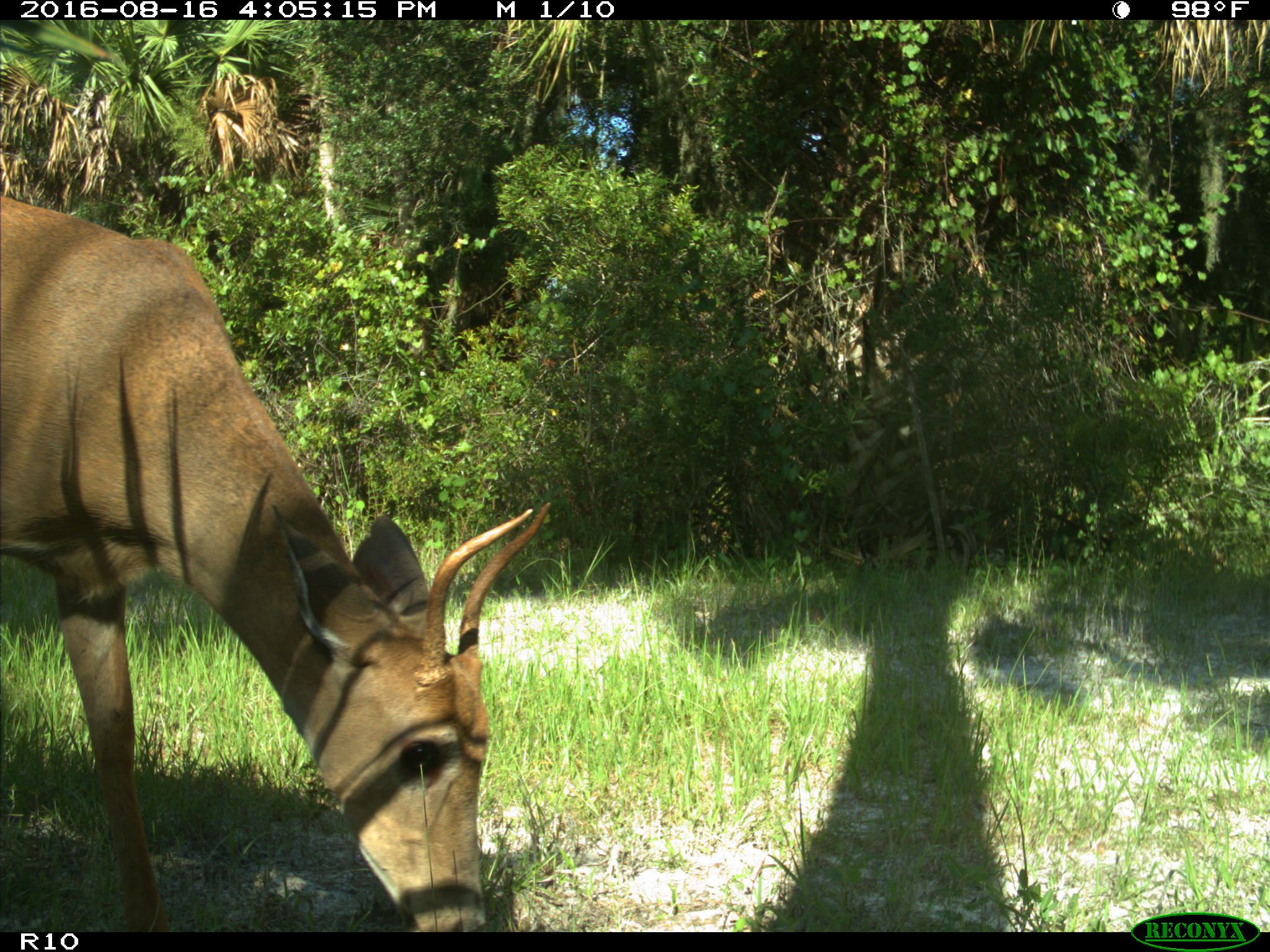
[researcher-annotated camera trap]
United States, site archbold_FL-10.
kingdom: Animalia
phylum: Chordata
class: Mammalia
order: Artiodactyla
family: Cervidae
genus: Odocoileus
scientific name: Odocoileus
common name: deer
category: unidentified deer